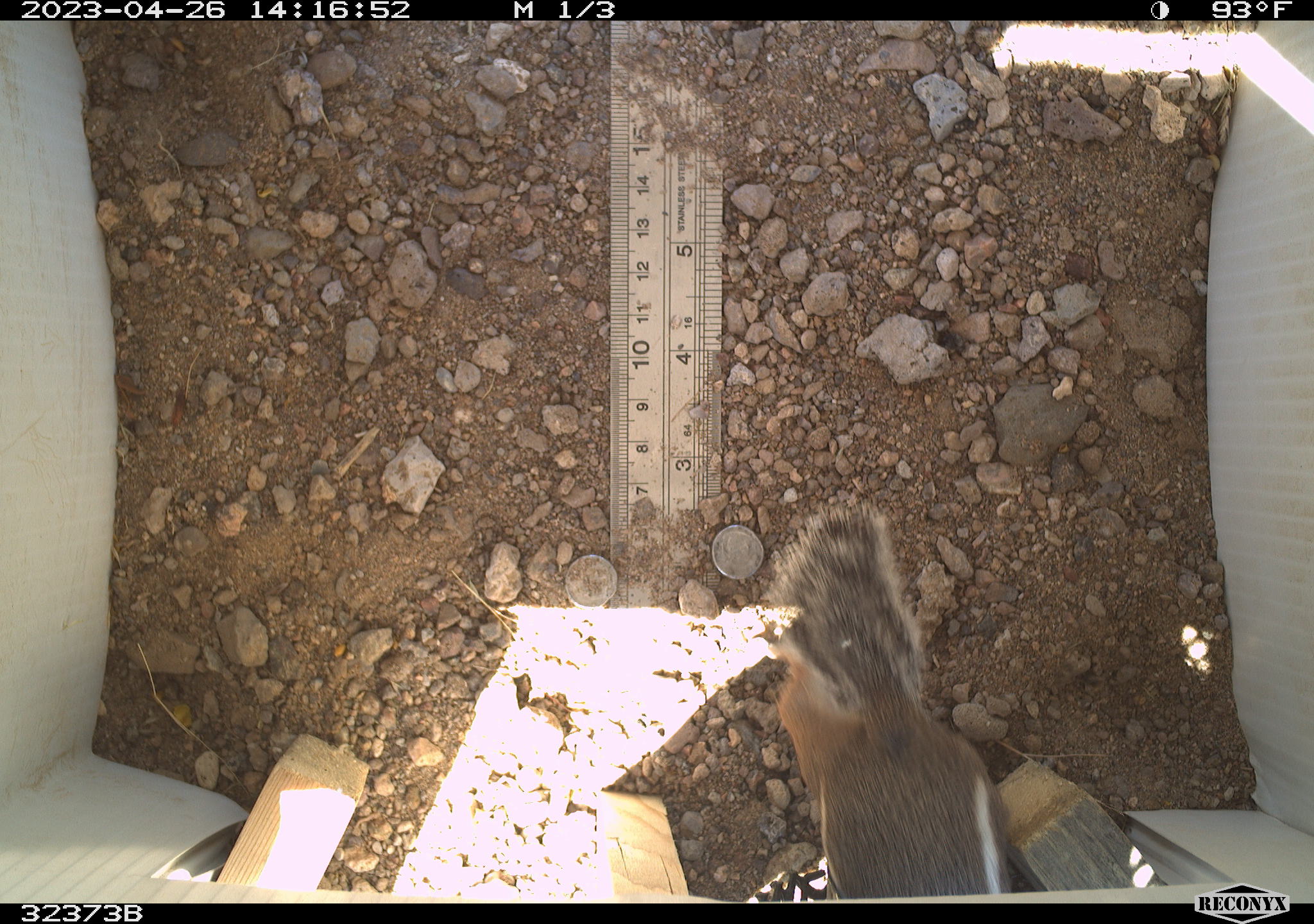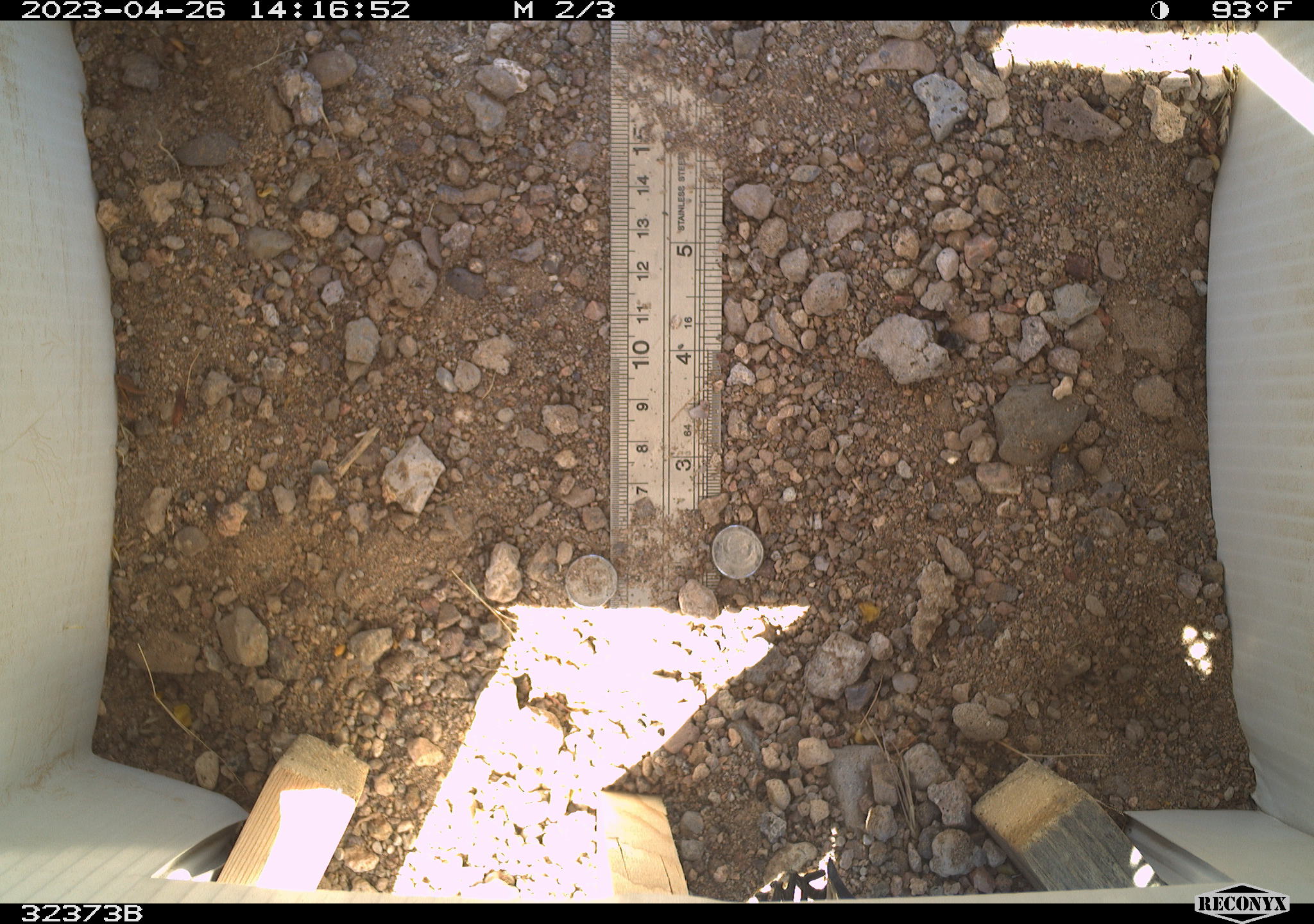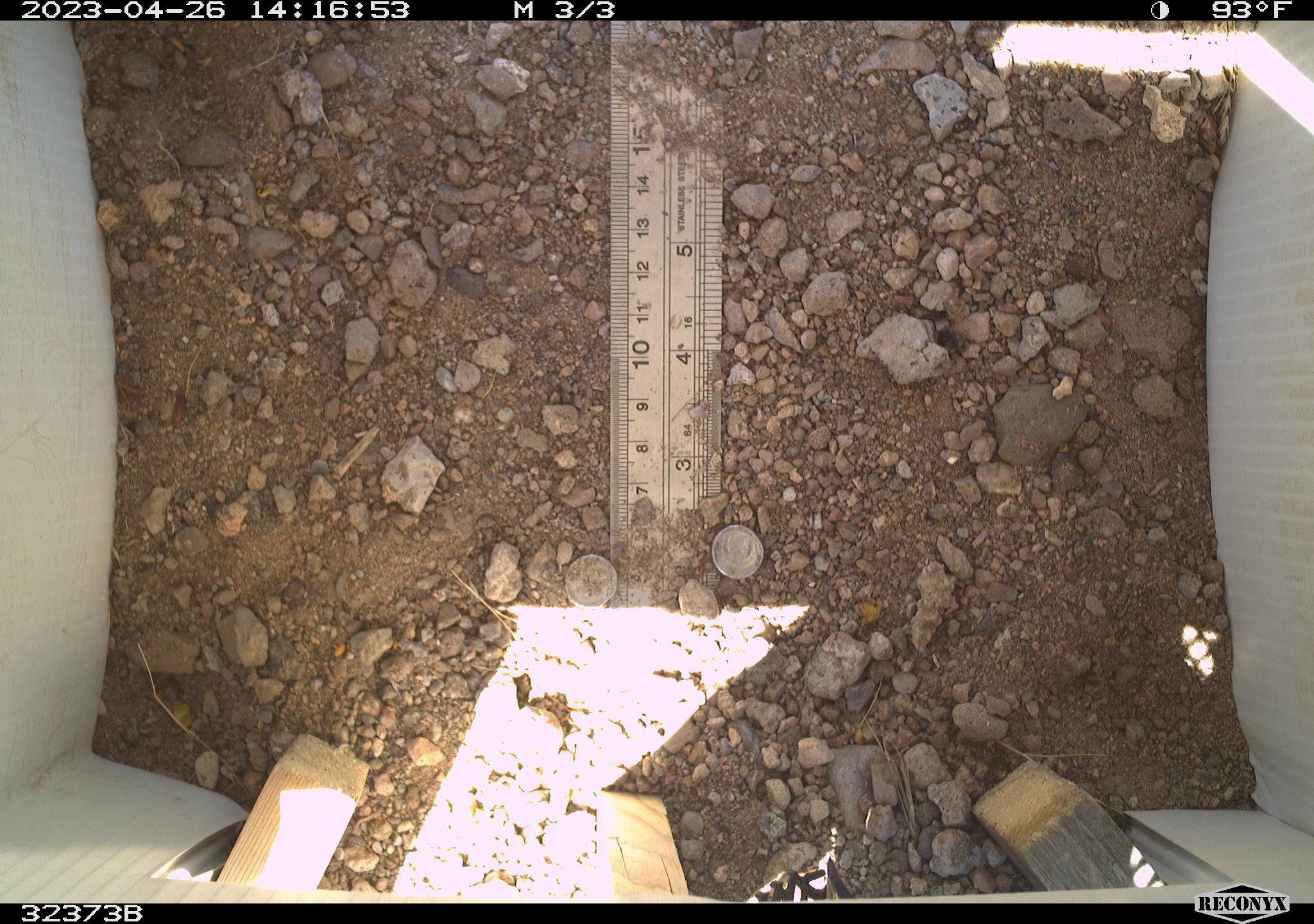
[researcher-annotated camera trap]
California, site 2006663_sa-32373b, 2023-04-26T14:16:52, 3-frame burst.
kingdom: Animalia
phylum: Chordata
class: Mammalia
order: Rodentia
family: Sciuridae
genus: Ammospermophilus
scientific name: Ammospermophilus leucurus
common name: white-tailed antelope squirrel